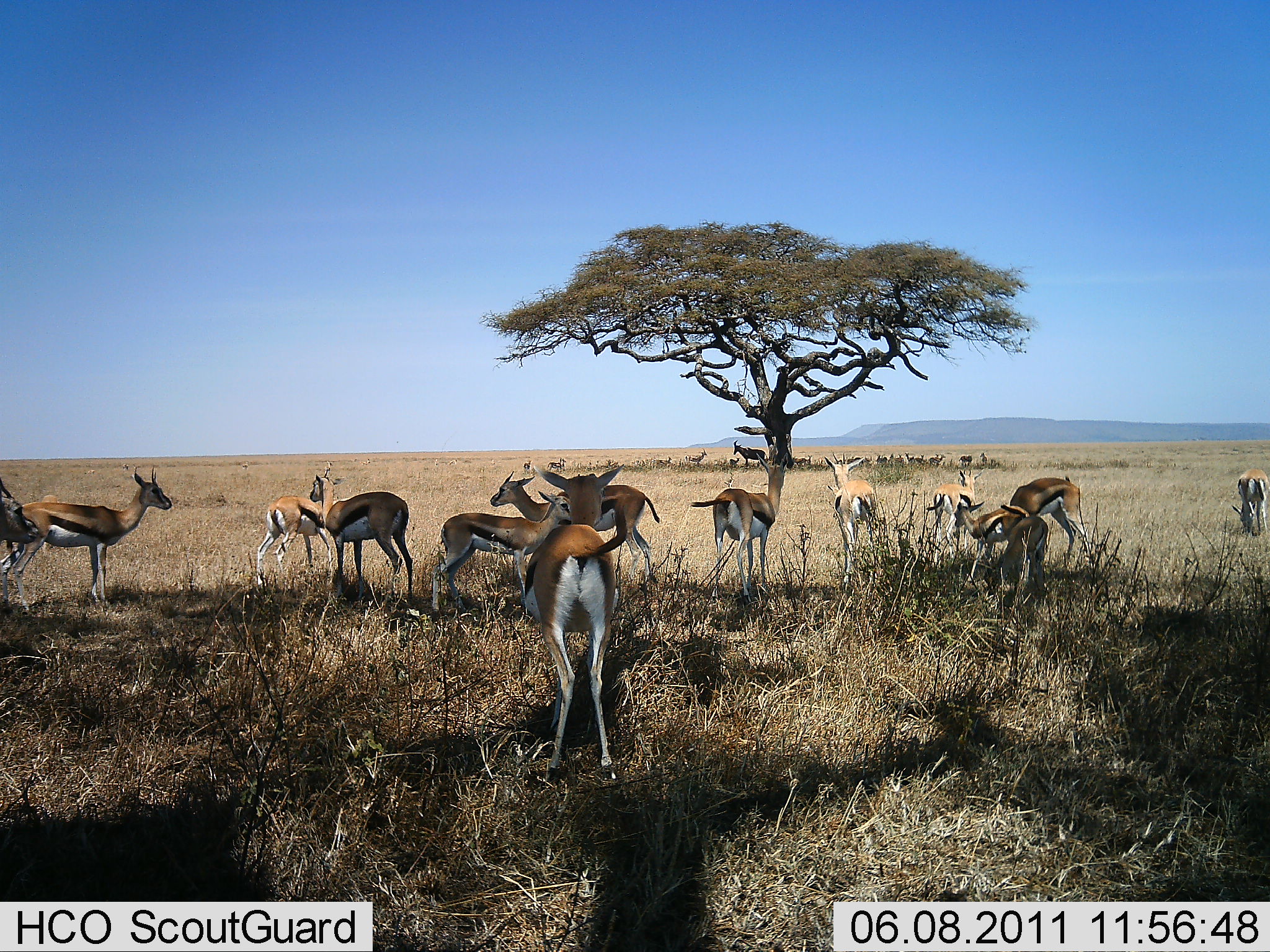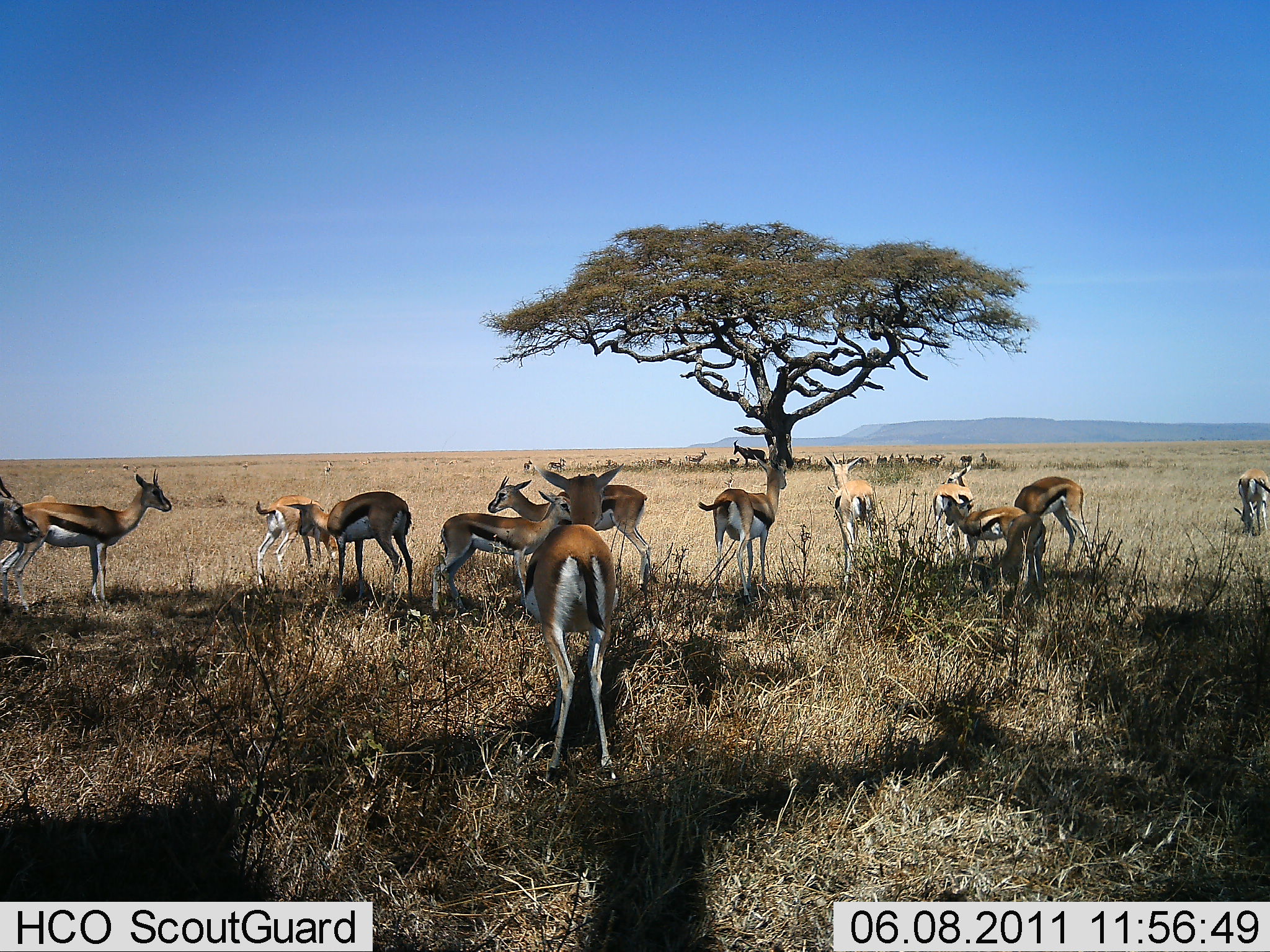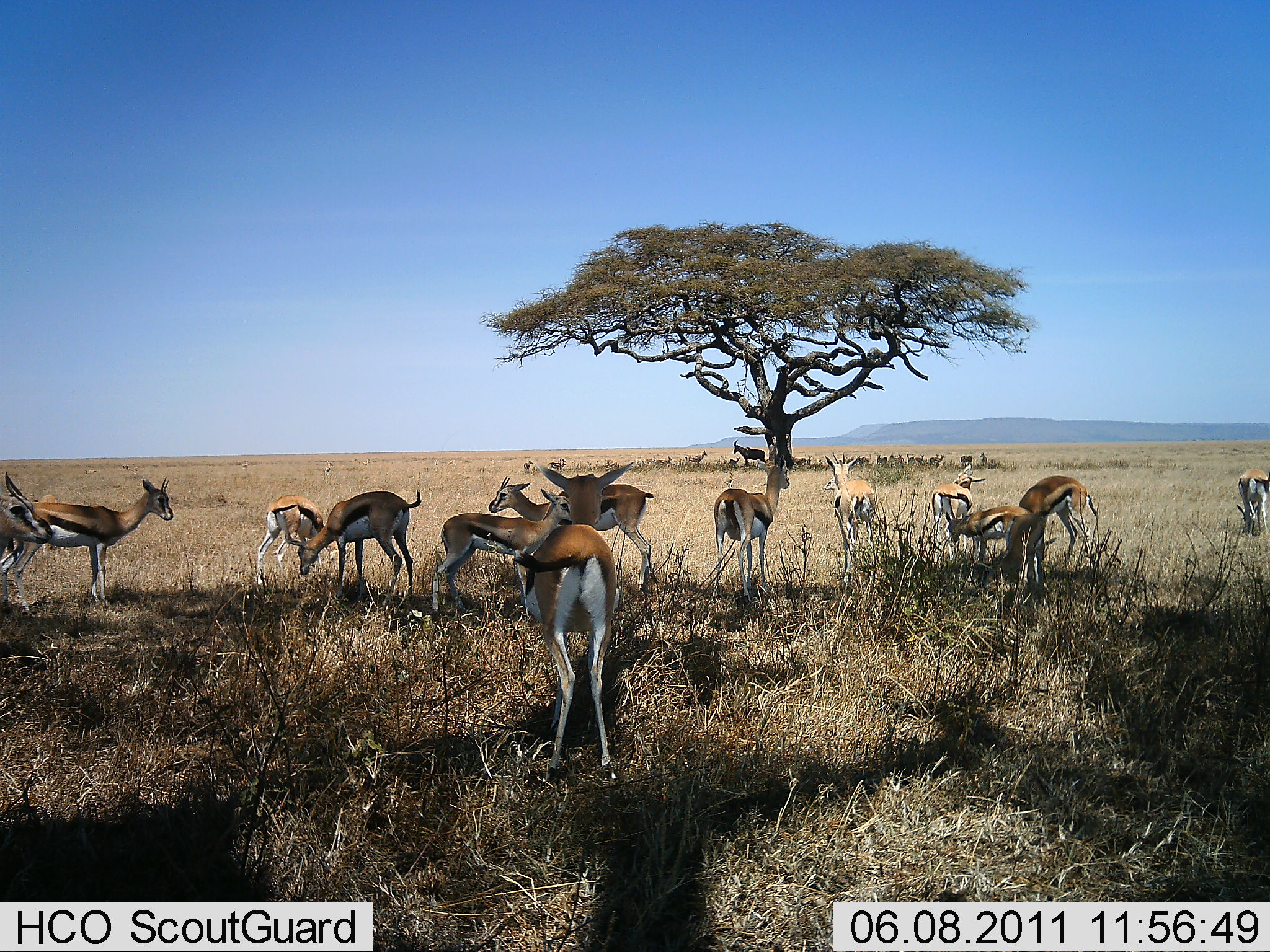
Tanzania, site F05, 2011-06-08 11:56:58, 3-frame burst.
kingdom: Animalia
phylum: Chordata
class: Mammalia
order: Artiodactyla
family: Bovidae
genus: Eudorcas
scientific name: Eudorcas thomsonii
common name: thomson's gazelle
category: gazellethomsons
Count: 11-50.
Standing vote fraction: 75%.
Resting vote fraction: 42%.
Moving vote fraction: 17%.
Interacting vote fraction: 25%.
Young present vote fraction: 0%.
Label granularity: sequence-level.